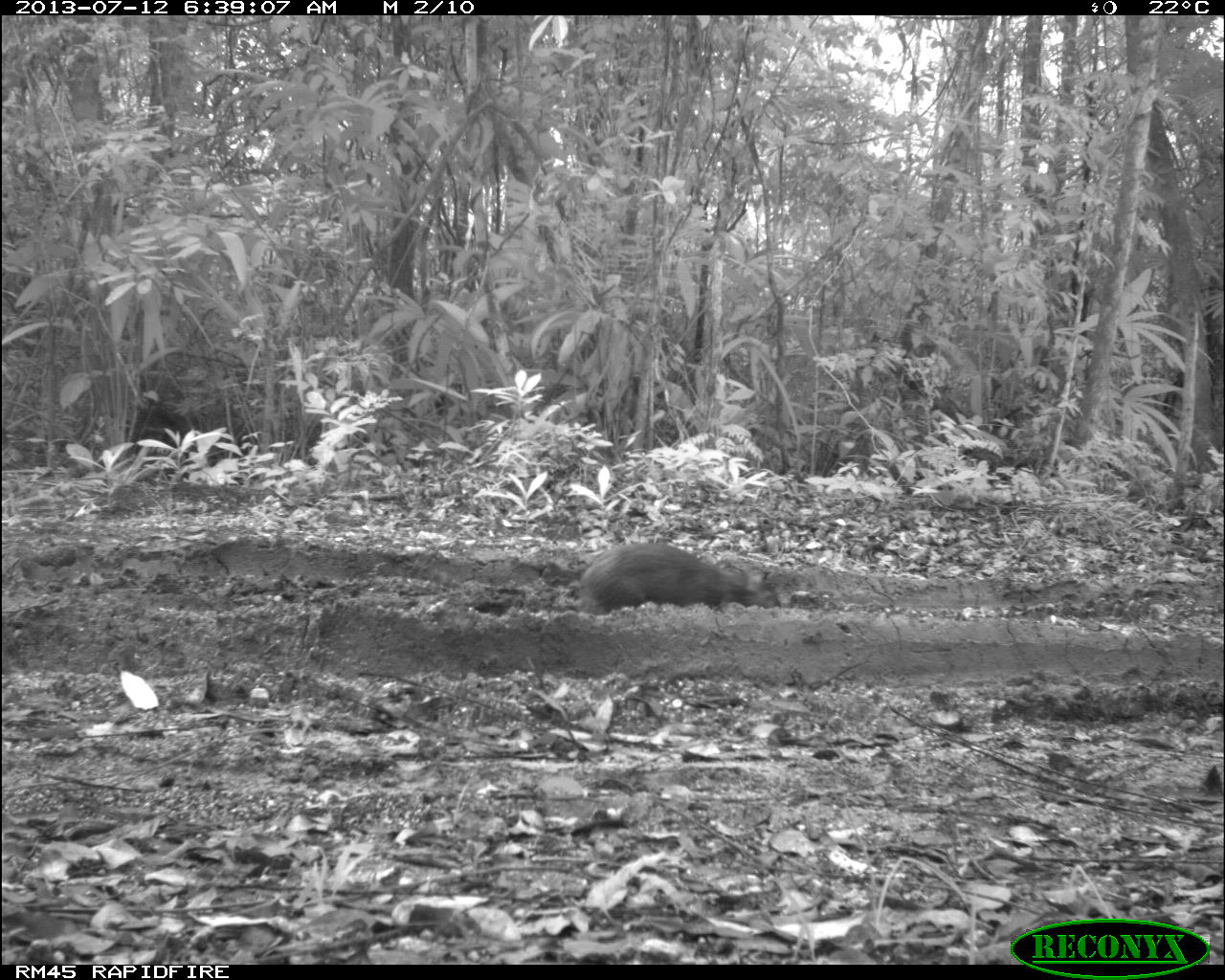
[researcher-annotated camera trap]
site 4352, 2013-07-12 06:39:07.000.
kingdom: Animalia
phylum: Chordata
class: Mammalia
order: Rodentia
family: Dasyproctidae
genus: Dasyprocta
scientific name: Dasyprocta punctata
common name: central american agouti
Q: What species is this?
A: Dasyprocta punctata (central american agouti).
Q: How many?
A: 1.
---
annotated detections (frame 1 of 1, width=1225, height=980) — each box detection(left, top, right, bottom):
dasyprocta punctata: detection(579, 543, 774, 613)